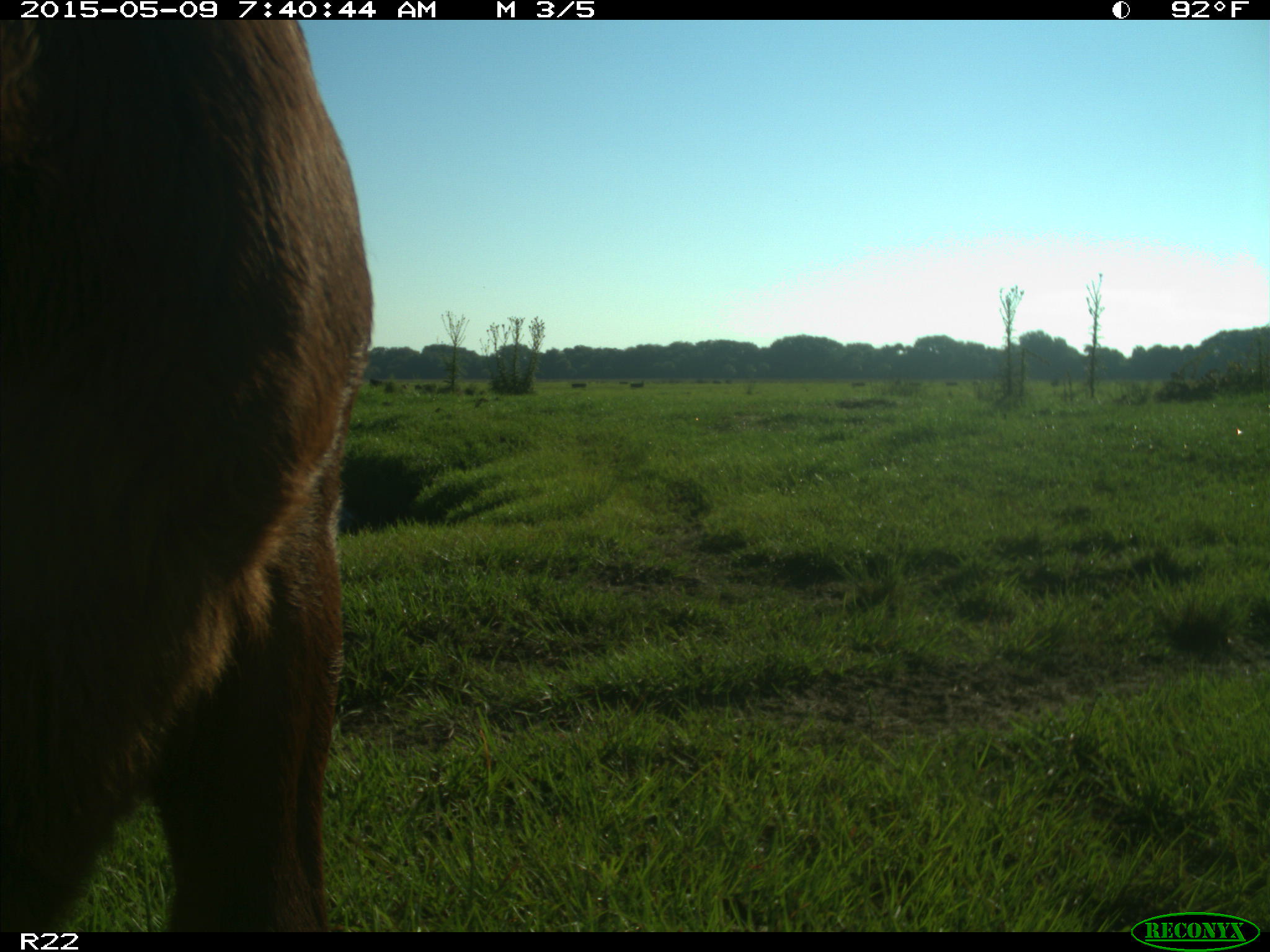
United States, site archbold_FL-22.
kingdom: Animalia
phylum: Chordata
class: Mammalia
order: Artiodactyla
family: Bovidae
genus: Bos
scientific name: Bos taurus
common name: domestic cow